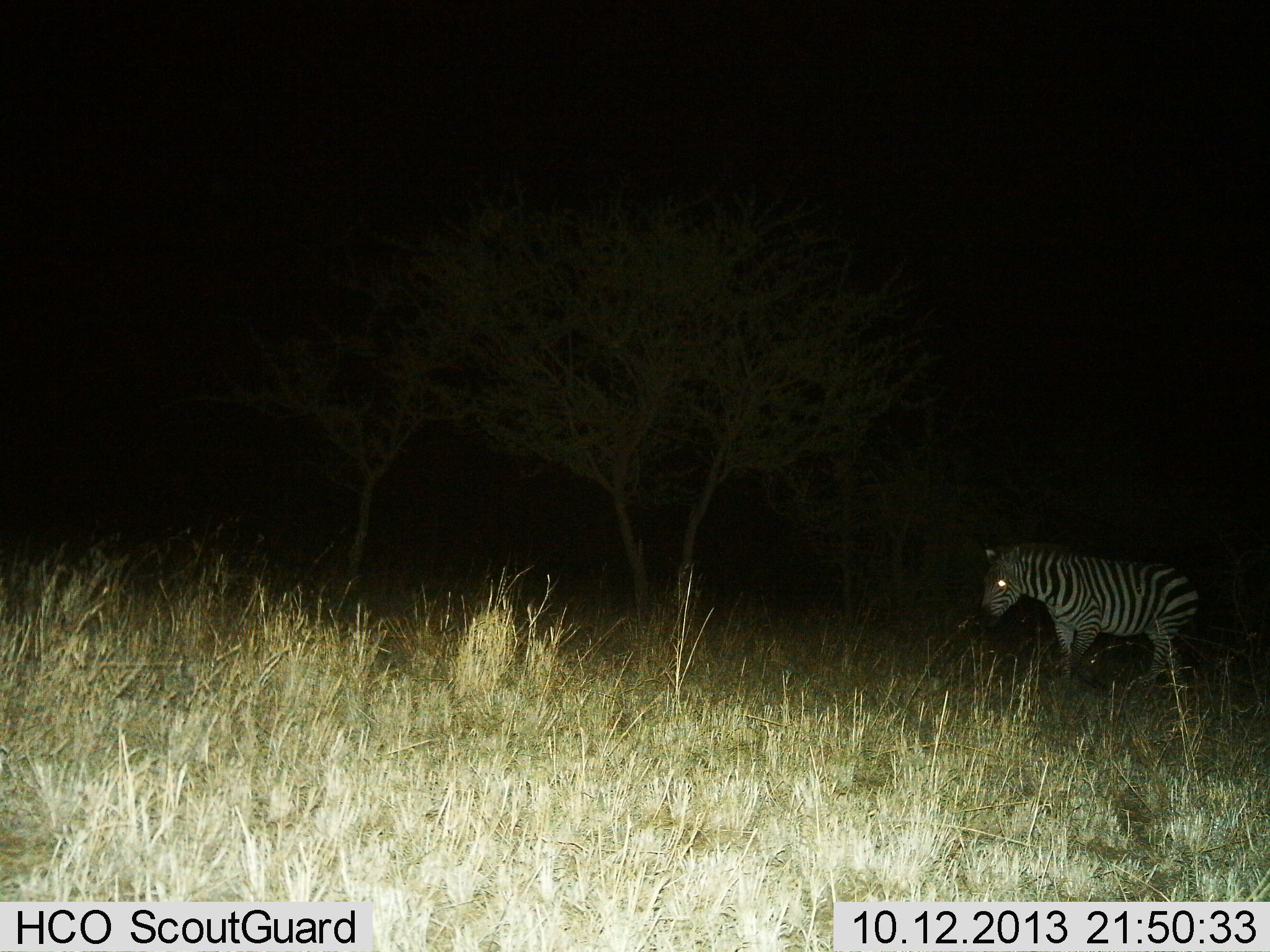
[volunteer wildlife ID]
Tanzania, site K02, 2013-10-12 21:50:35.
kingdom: Animalia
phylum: Chordata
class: Mammalia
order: Perissodactyla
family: Equidae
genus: Equus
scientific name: Equus quagga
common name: plains zebra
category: zebra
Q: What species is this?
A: Zebra (plains zebra) (Equus quagga).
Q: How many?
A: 1.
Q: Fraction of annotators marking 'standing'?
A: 70%.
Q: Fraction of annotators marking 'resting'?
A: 0%.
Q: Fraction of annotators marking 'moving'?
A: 30%.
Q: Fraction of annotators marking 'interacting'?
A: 0%.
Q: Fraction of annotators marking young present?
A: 0%.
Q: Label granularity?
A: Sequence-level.